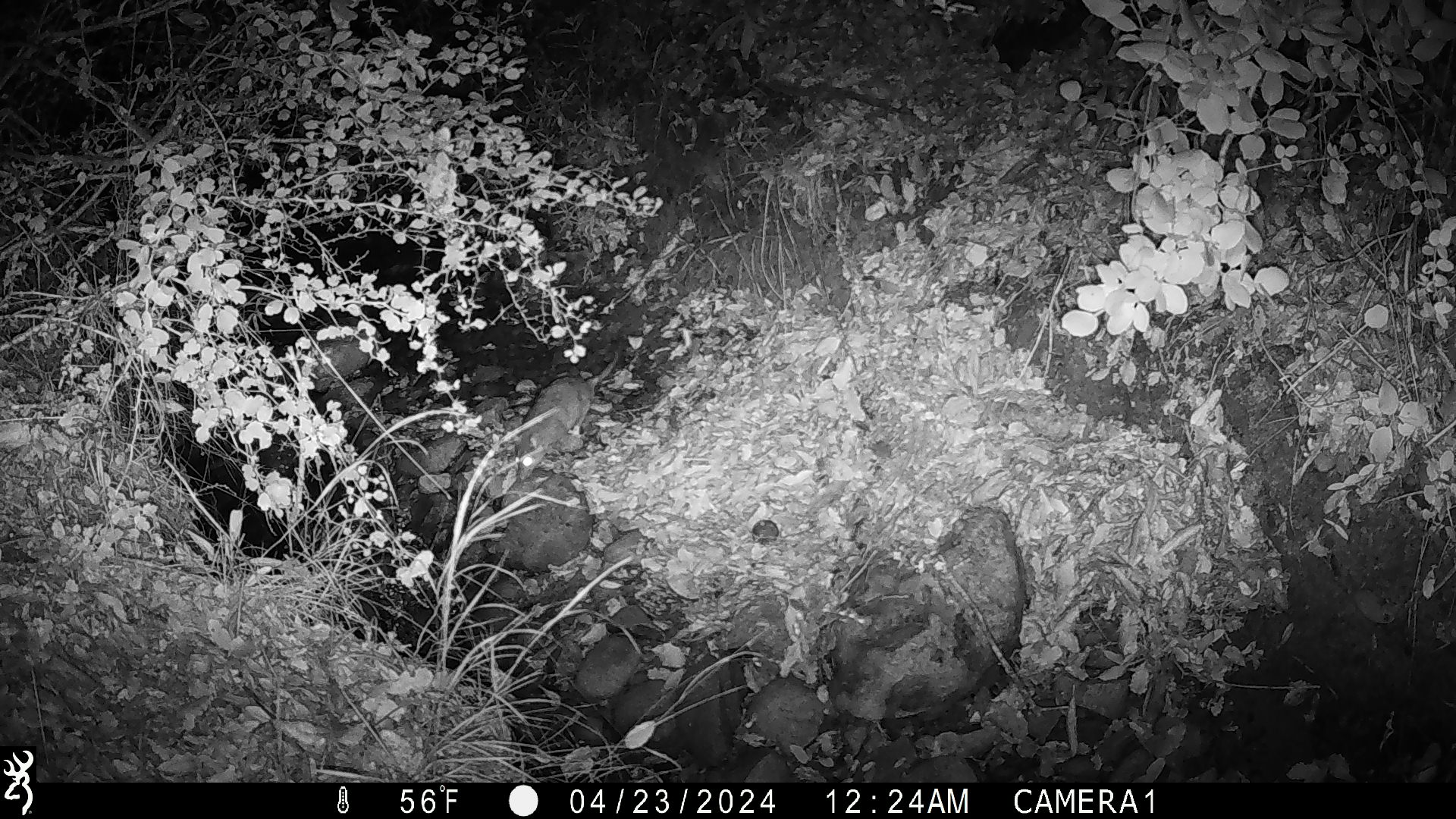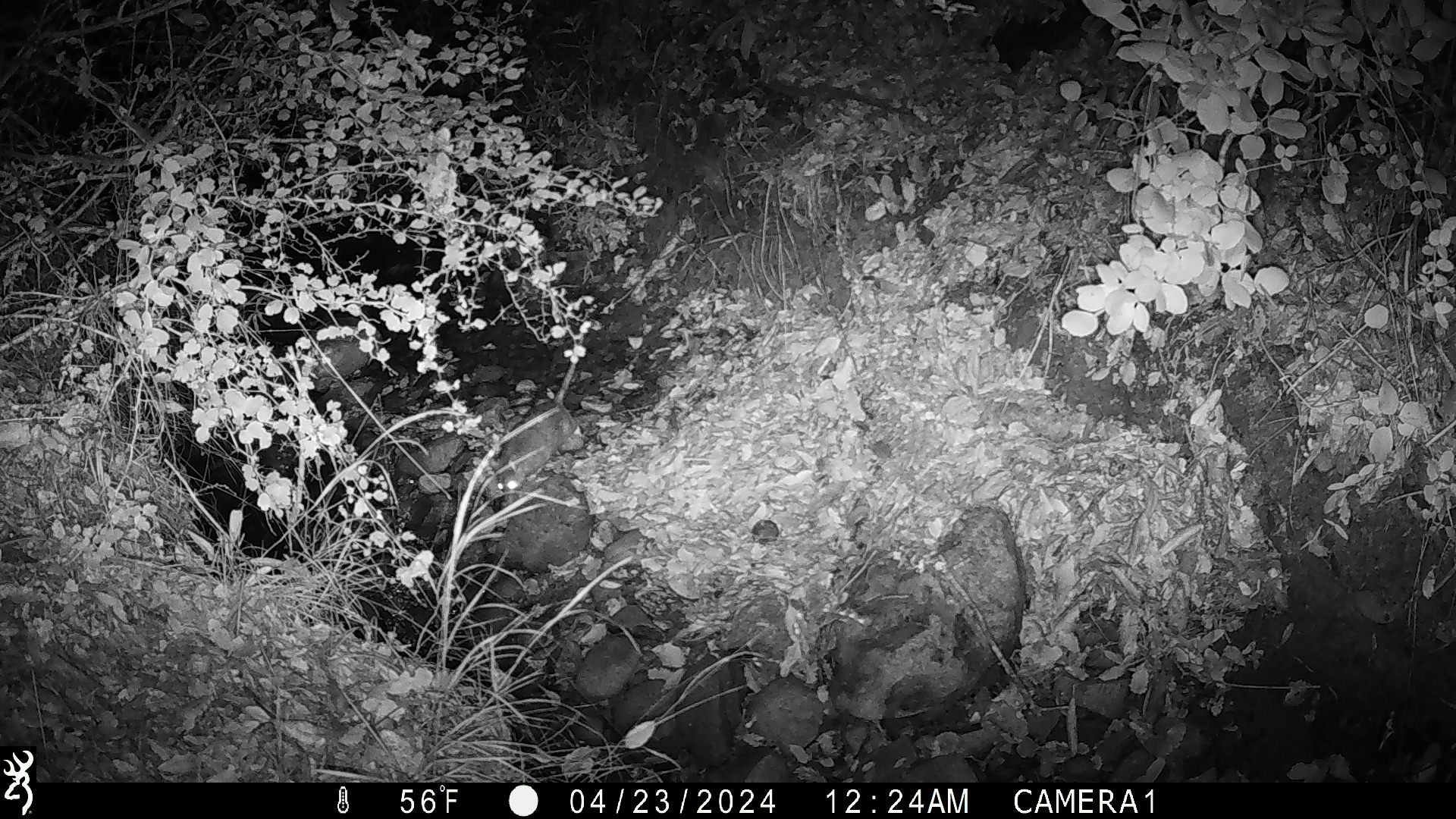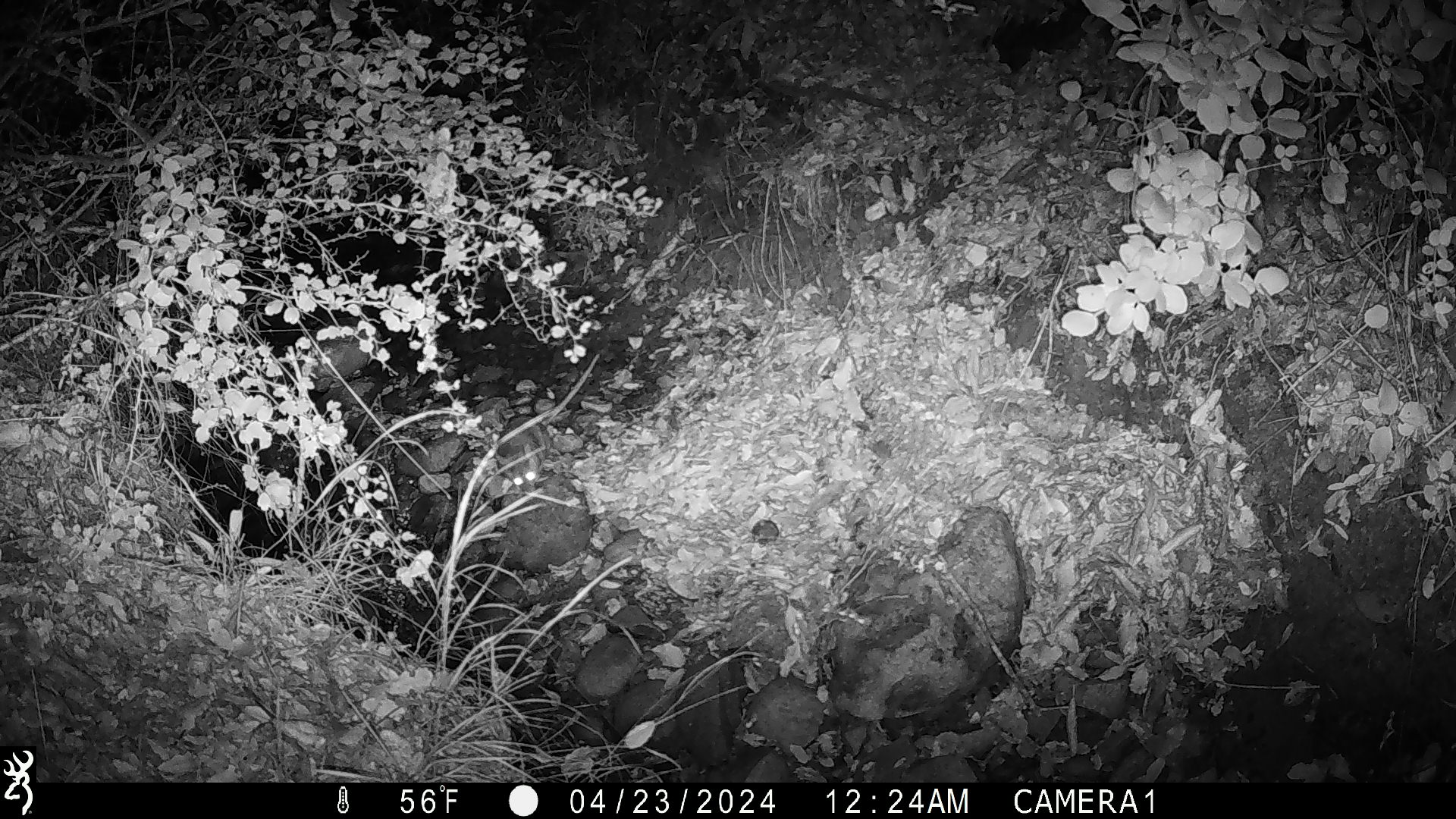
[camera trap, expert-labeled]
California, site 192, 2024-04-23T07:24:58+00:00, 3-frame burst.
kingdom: Animalia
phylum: Chordata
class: Mammalia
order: Rodentia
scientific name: Rodentia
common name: mouse or rat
Mouse or rat (Rodentia).